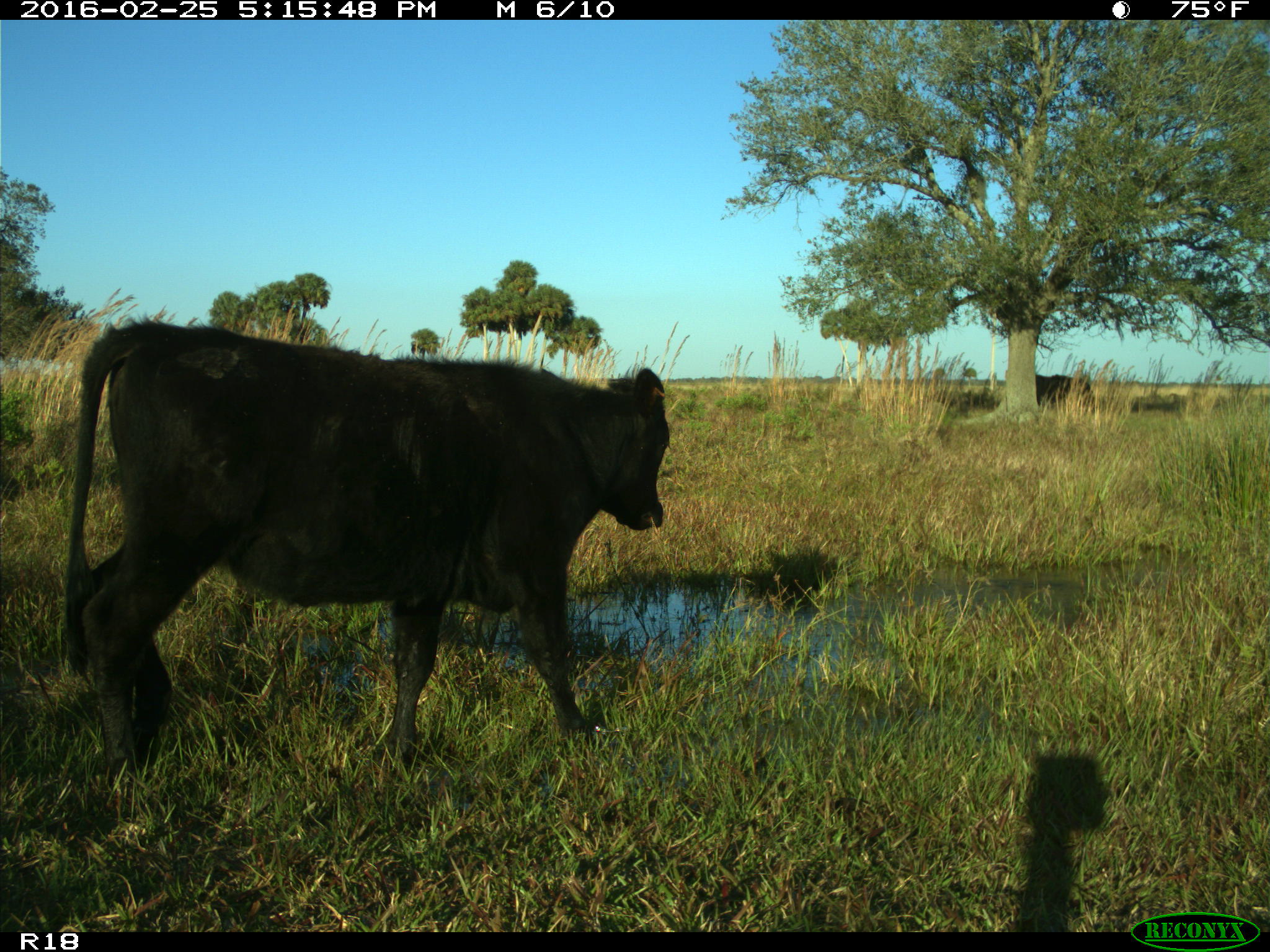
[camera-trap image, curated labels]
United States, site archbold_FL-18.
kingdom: Animalia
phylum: Chordata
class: Mammalia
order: Artiodactyla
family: Bovidae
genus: Bos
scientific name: Bos taurus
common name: domestic cow